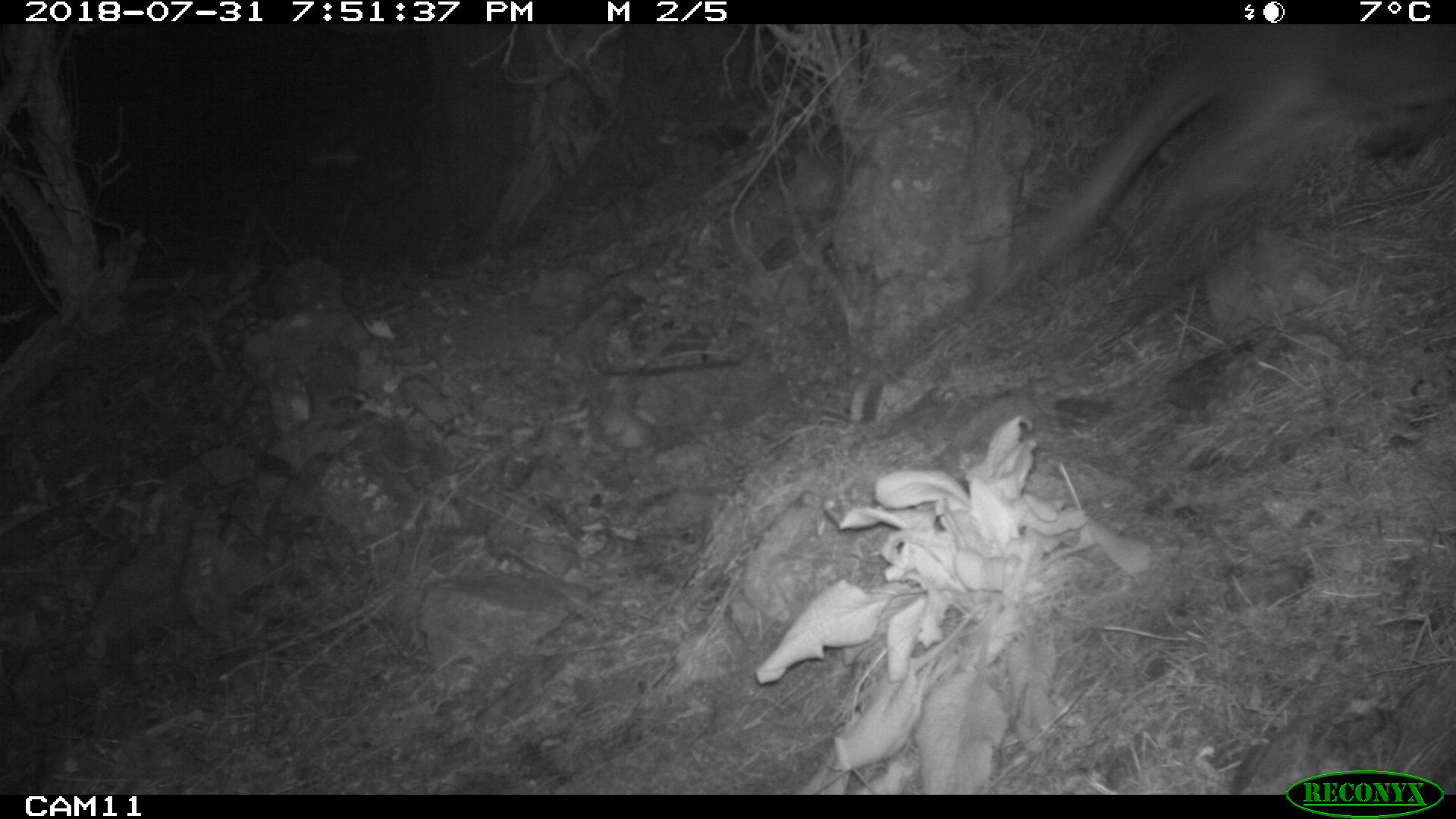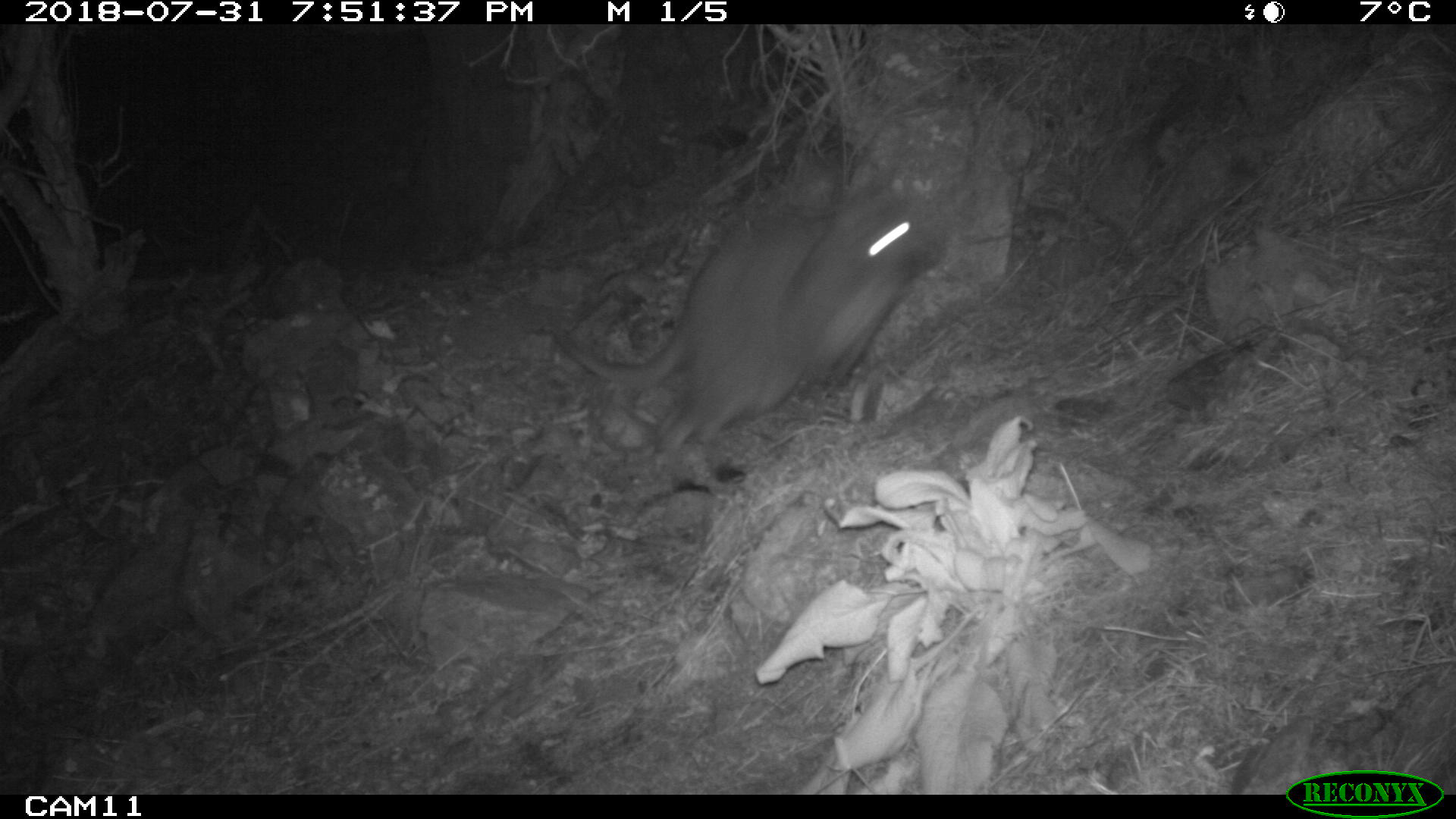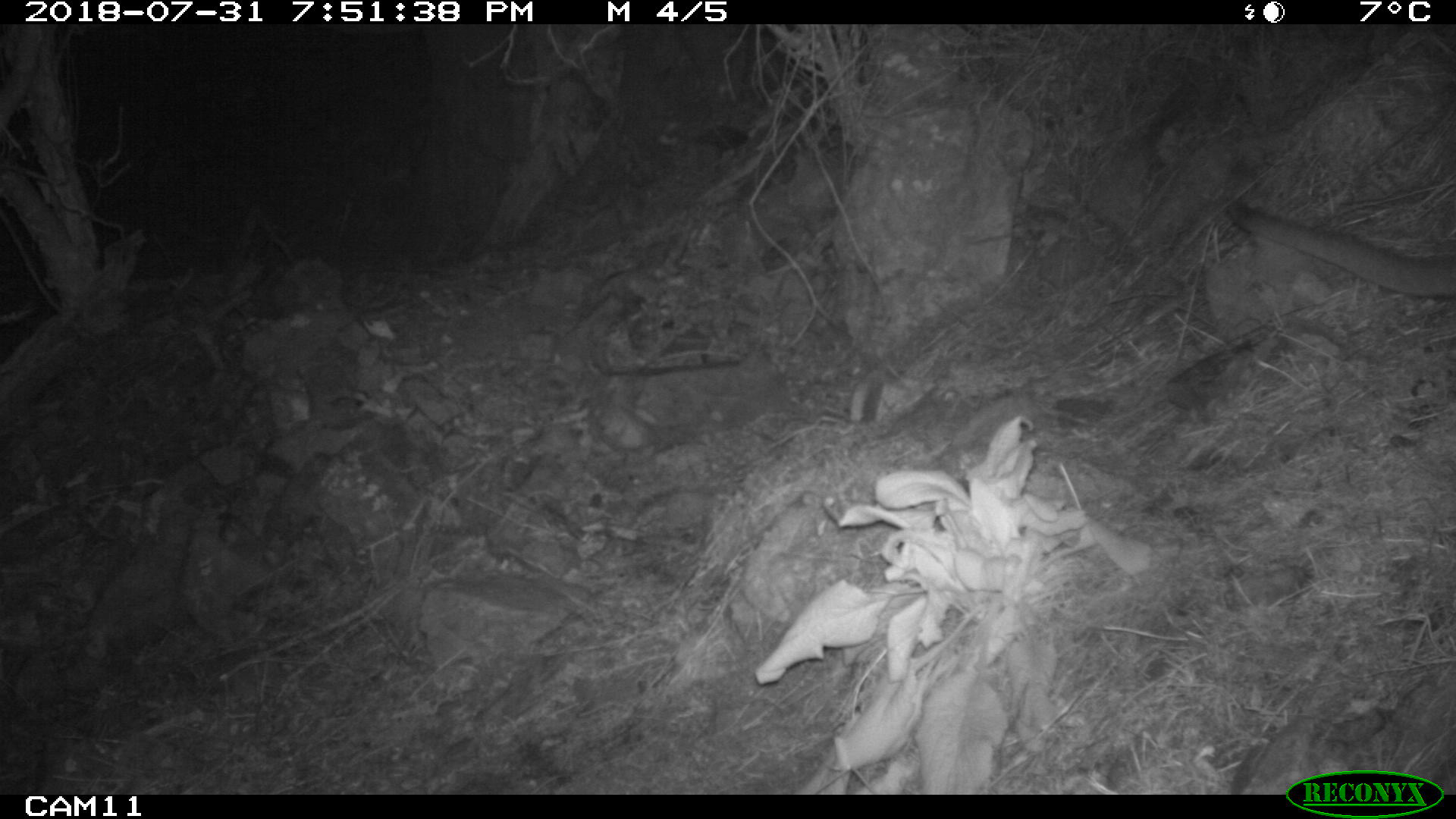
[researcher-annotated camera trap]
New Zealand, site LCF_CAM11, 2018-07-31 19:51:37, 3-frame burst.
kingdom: Animalia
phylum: Chordata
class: Mammalia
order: Diprotodontia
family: Macropodidae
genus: Notamacropus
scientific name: Notamacropus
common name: wallaby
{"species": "wallaby (Notamacropus)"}